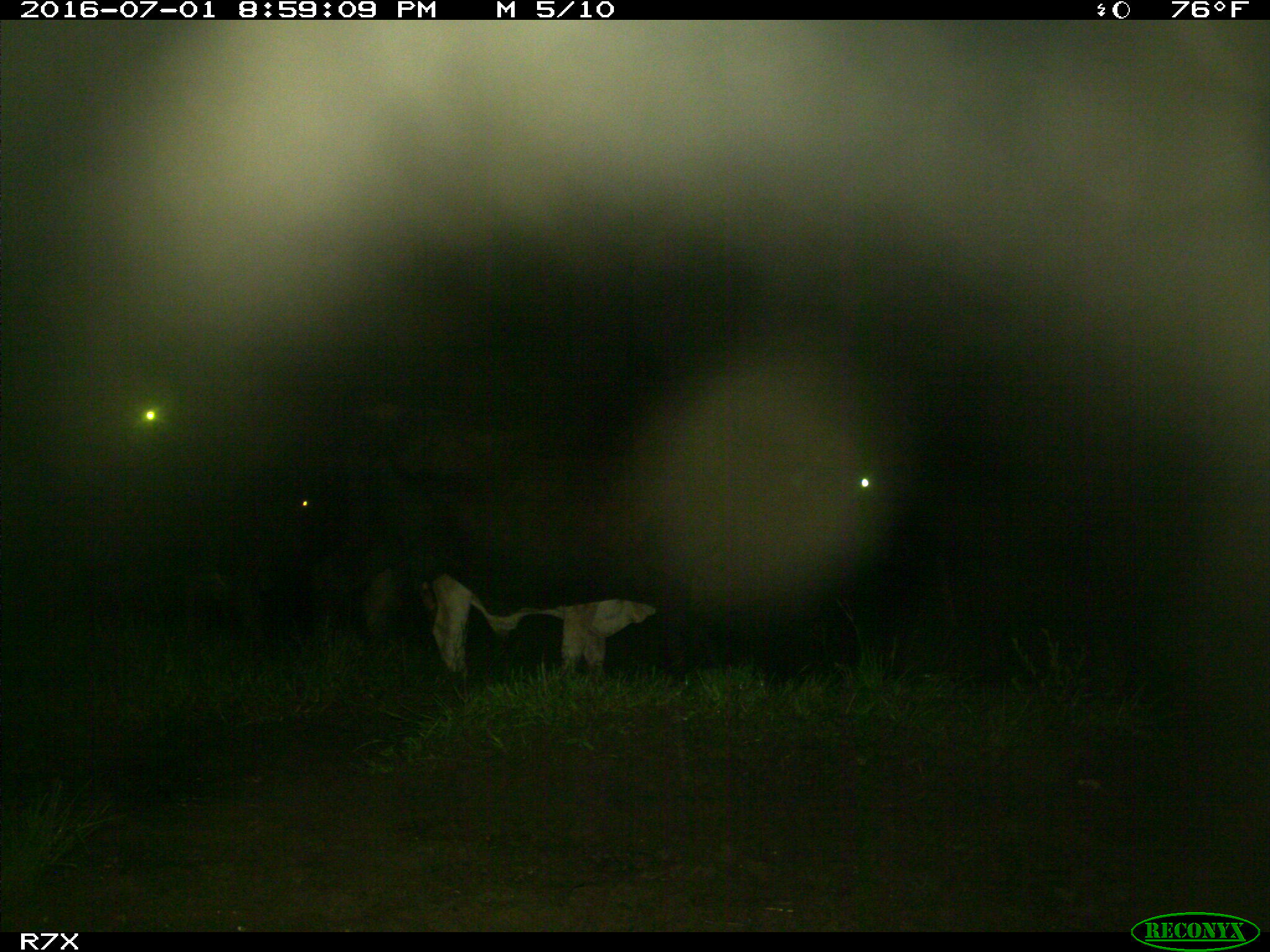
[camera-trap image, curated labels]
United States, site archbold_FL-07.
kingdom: Animalia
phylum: Chordata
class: Mammalia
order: Artiodactyla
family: Bovidae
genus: Bos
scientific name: Bos taurus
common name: domestic cow